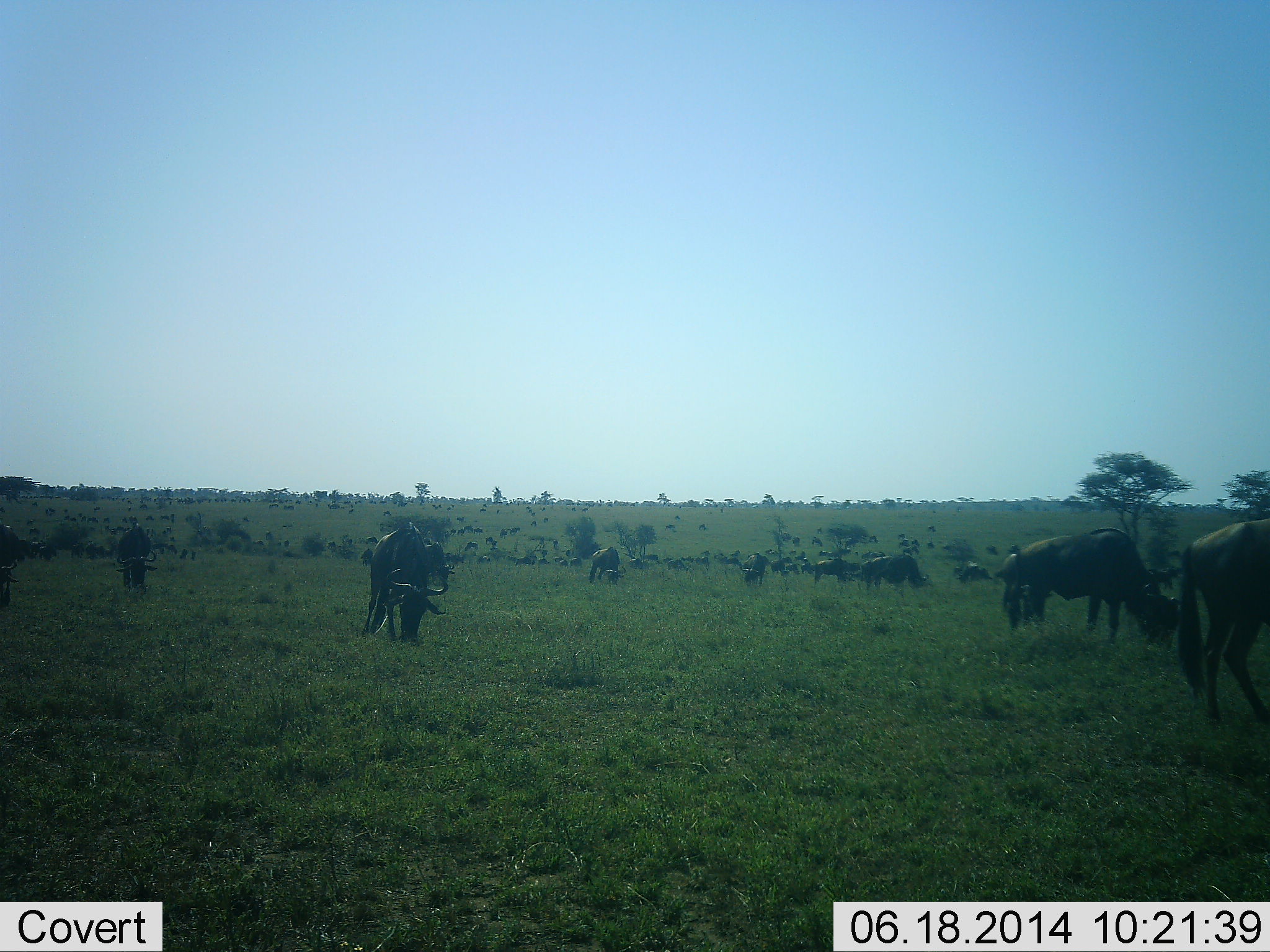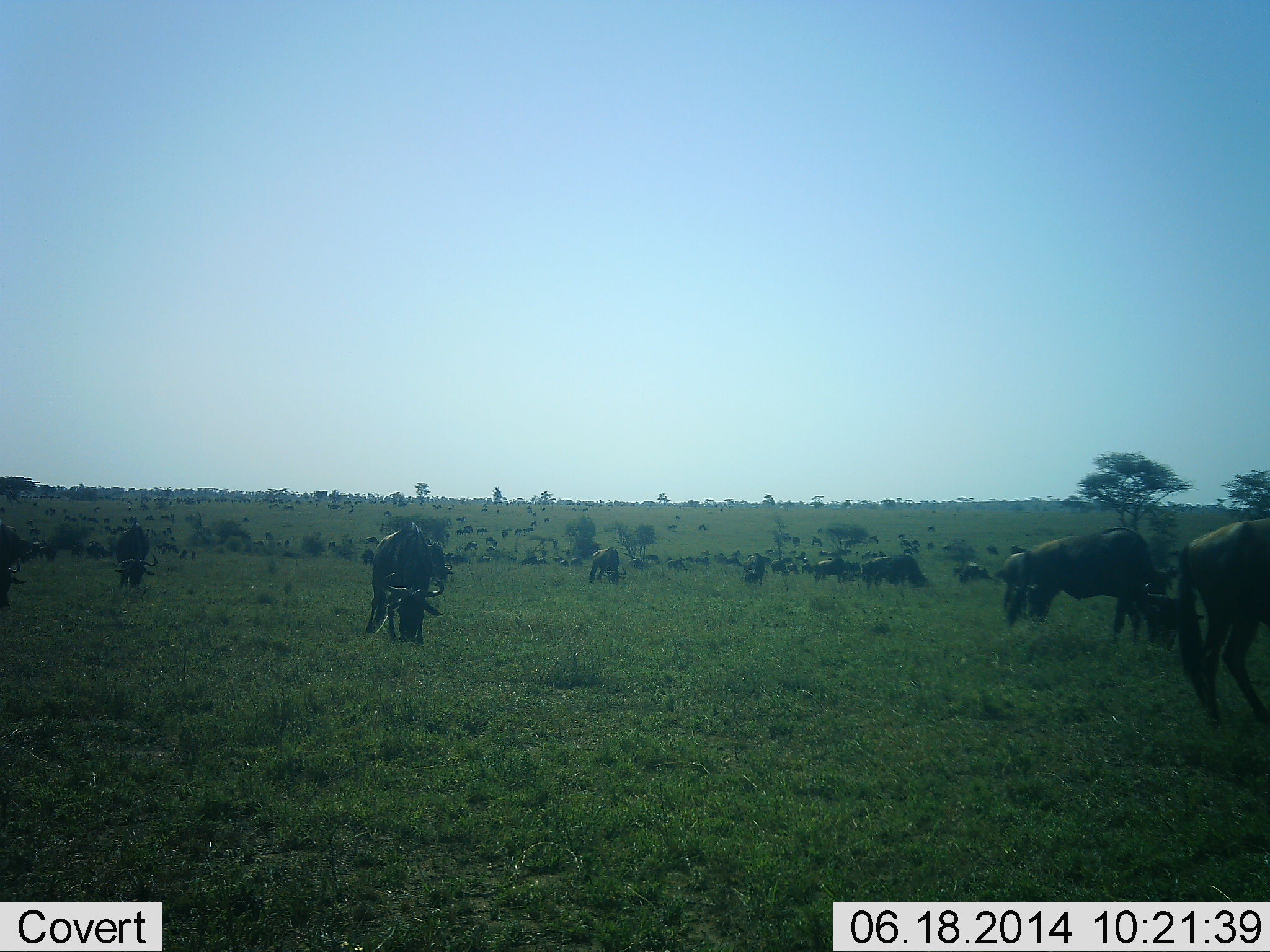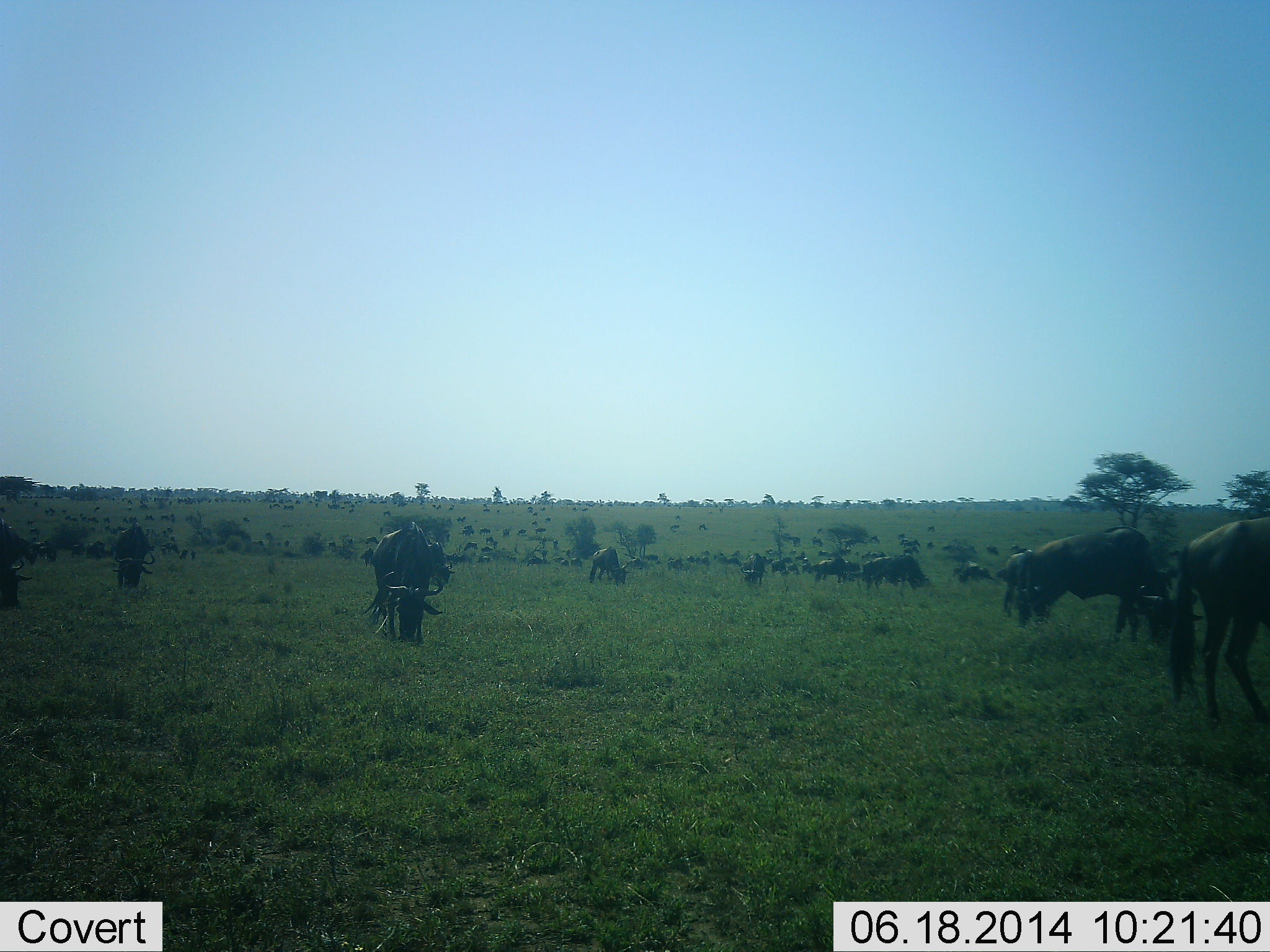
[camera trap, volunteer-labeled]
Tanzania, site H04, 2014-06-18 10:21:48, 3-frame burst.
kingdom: Animalia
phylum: Chordata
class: Mammalia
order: Artiodactyla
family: Bovidae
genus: Connochaetes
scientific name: Connochaetes taurinus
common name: blue wildebeest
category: wildebeest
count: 11-50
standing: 60%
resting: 0%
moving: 50%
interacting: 10%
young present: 0%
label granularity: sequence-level